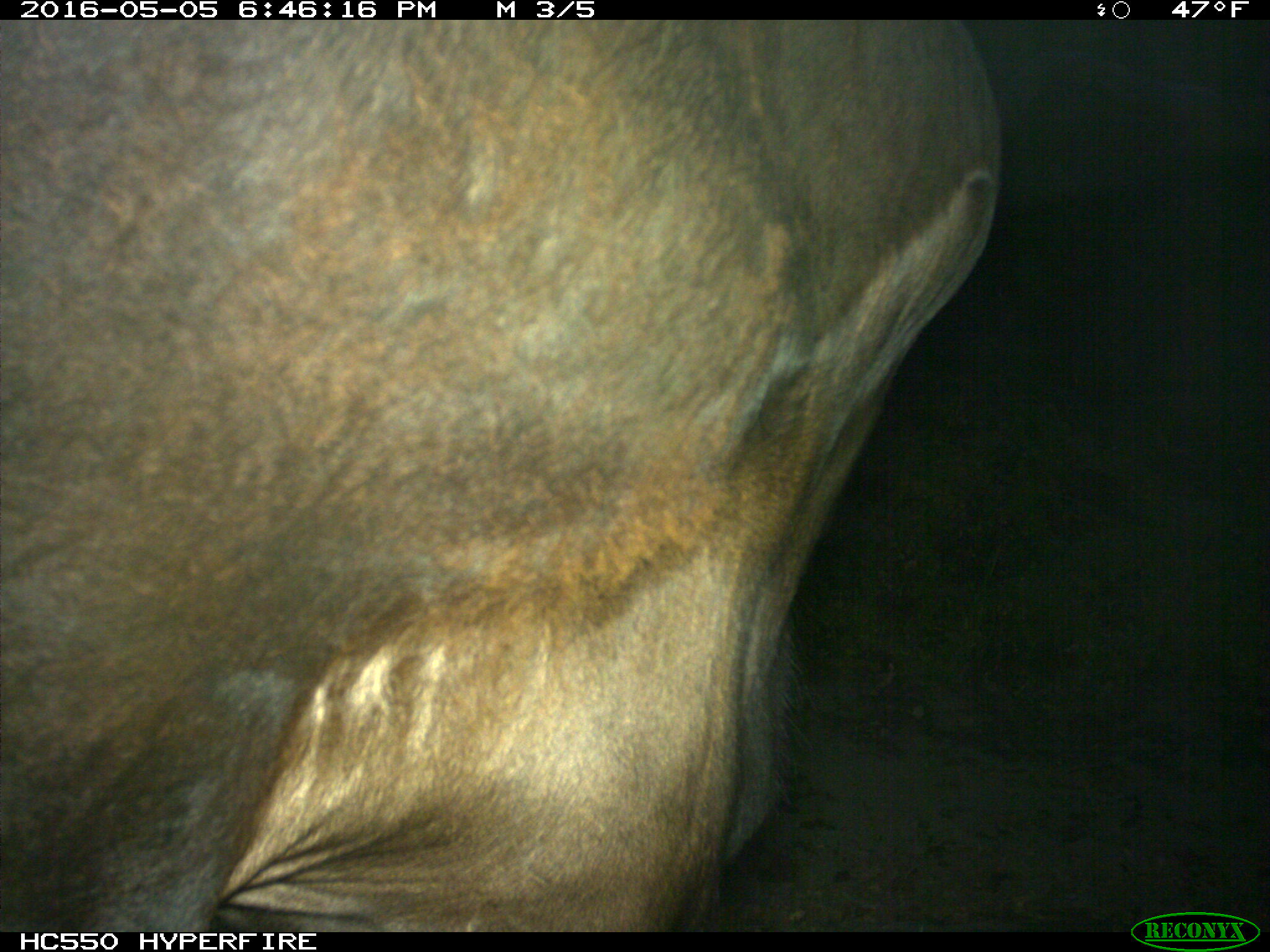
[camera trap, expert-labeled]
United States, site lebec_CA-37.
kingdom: Animalia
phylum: Chordata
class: Mammalia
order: Artiodactyla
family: Bovidae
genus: Bos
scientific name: Bos taurus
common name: domestic cow